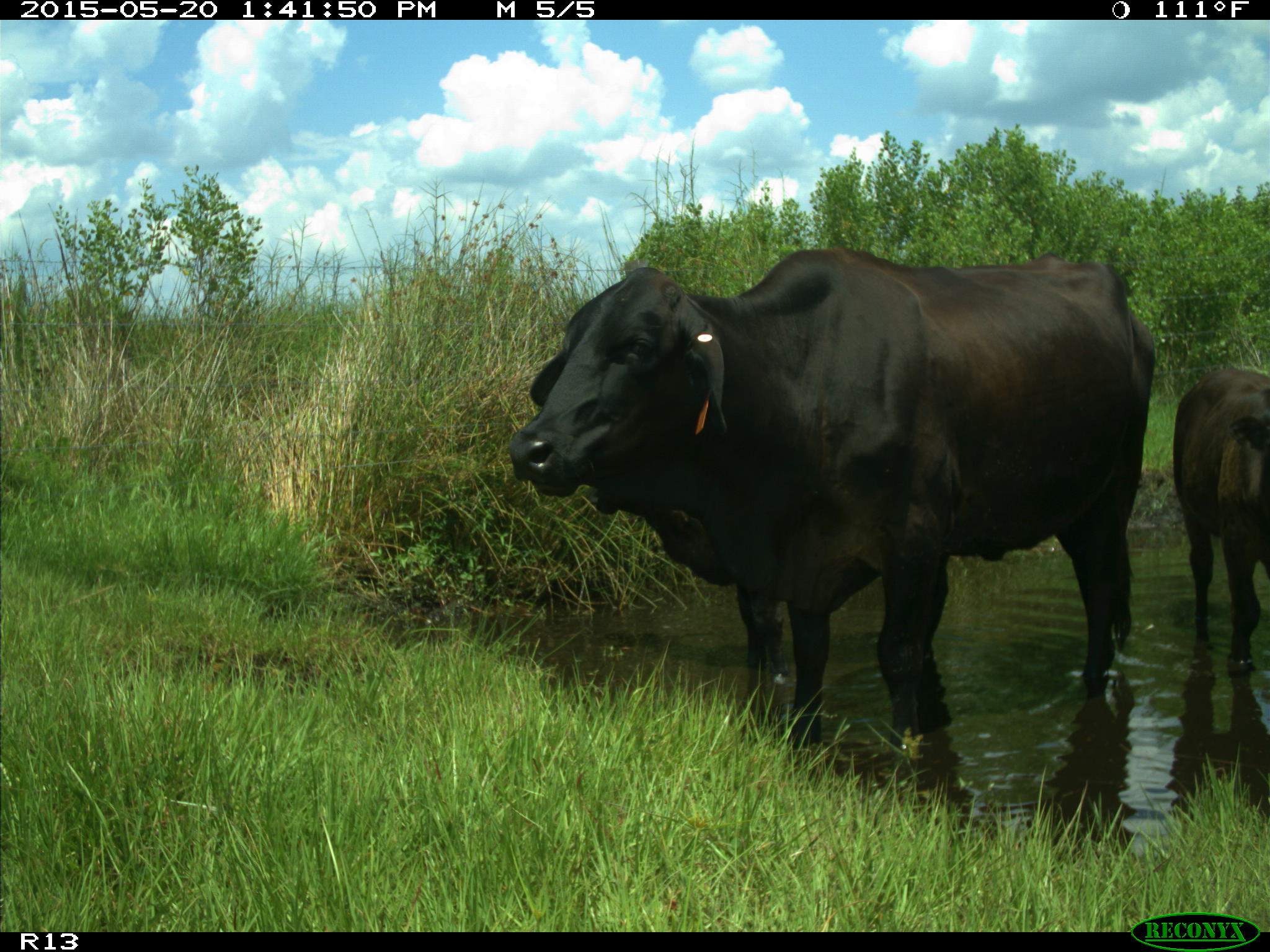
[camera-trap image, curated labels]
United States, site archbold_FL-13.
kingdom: Animalia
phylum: Chordata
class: Mammalia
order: Artiodactyla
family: Bovidae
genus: Bos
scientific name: Bos taurus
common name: domestic cow